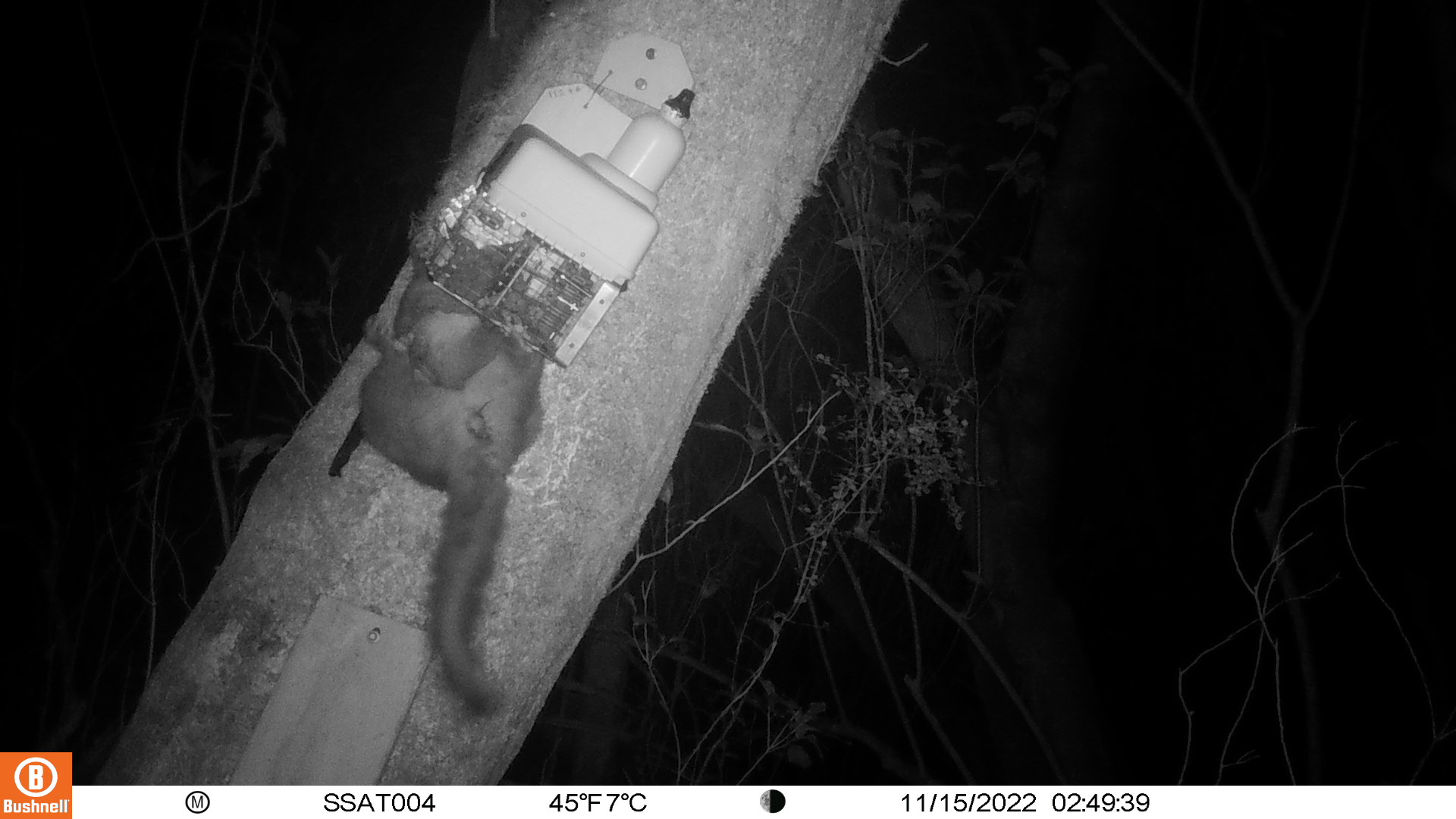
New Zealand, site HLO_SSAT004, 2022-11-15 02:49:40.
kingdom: Animalia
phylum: Chordata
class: Mammalia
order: Diprotodontia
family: Phalangeridae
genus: Trichosurus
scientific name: Trichosurus vulpecula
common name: common brushtail possum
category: possum